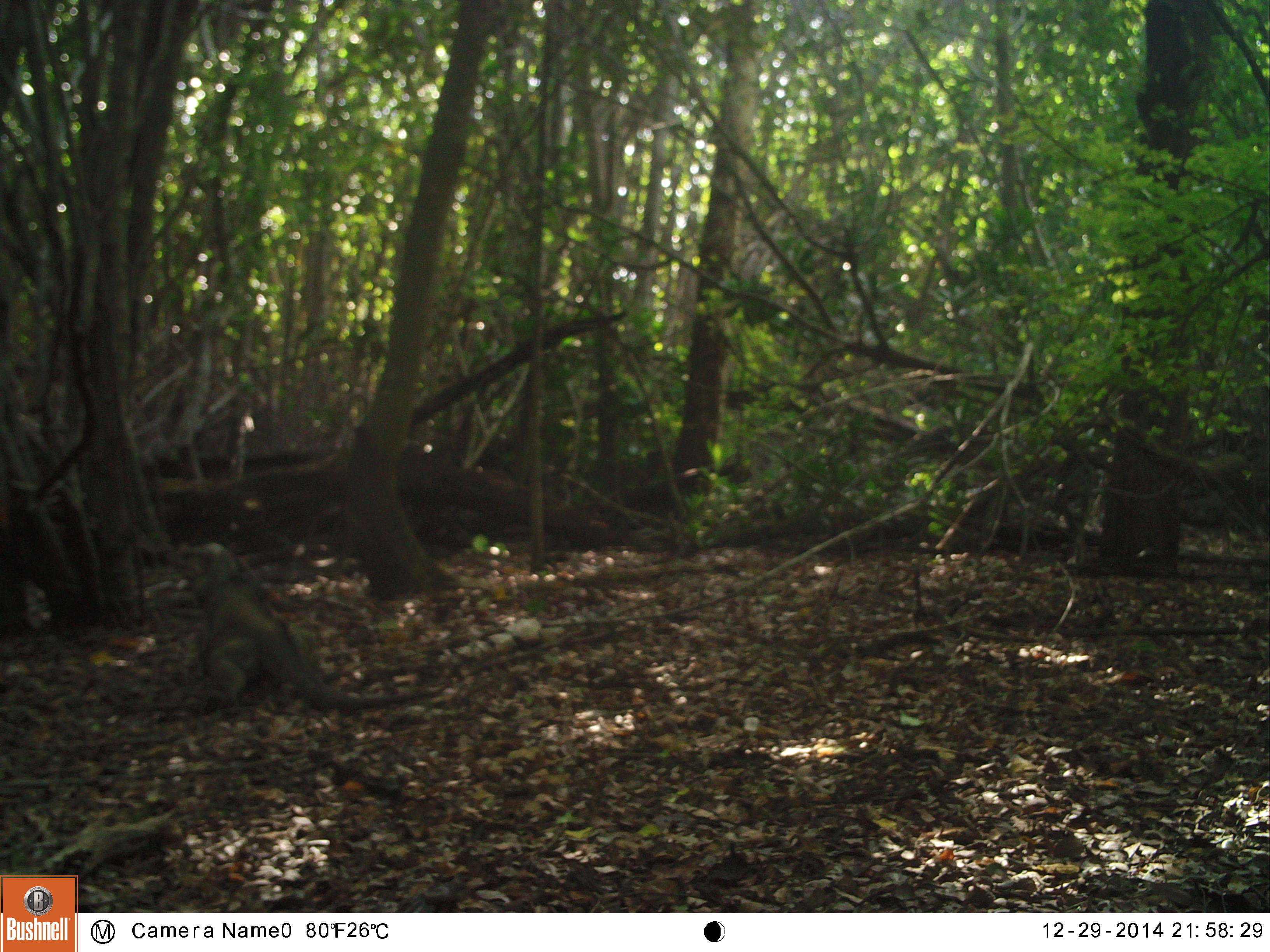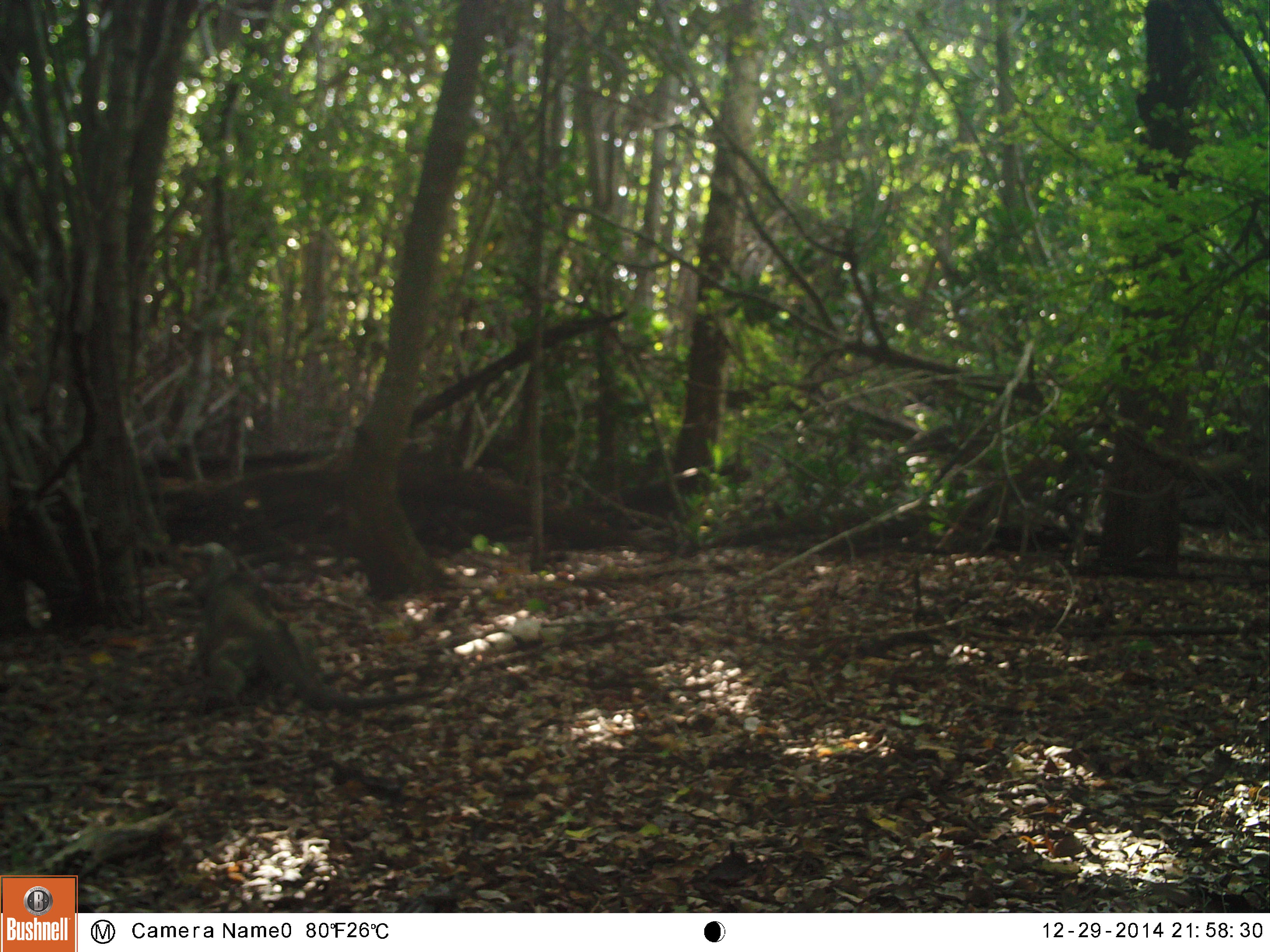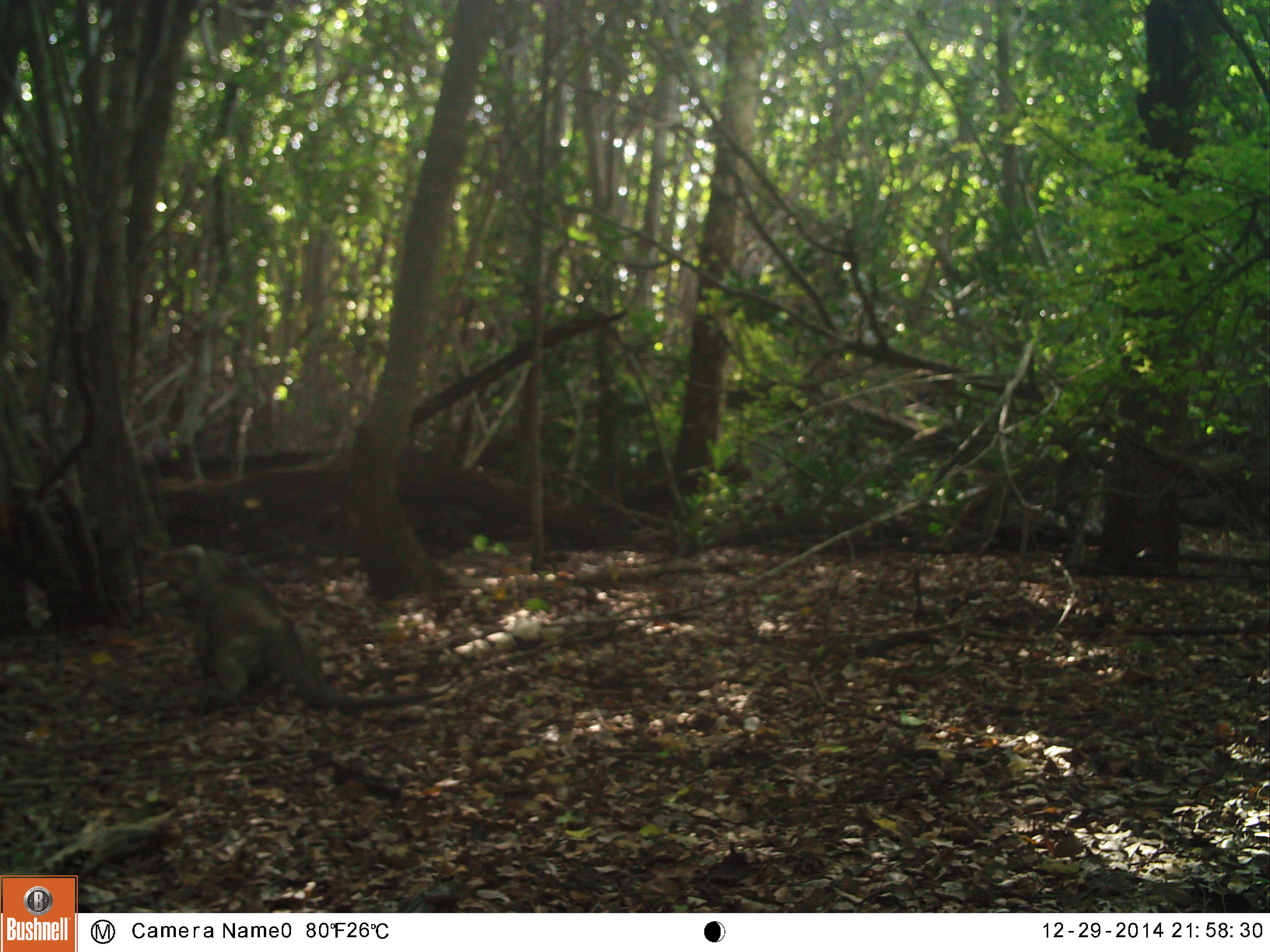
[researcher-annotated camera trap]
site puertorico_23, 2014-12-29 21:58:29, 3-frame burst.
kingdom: Animalia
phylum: Chordata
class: Reptilia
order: Squamata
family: Iguanidae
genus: Iguana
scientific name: Iguana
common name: typical iguanas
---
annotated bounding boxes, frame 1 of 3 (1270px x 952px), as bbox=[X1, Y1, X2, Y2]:
iguana: bbox=[182, 552, 386, 719]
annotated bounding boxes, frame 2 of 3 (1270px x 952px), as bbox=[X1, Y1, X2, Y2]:
iguana: bbox=[179, 546, 410, 723]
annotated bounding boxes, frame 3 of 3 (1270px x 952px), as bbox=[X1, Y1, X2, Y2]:
iguana: bbox=[140, 542, 437, 722]